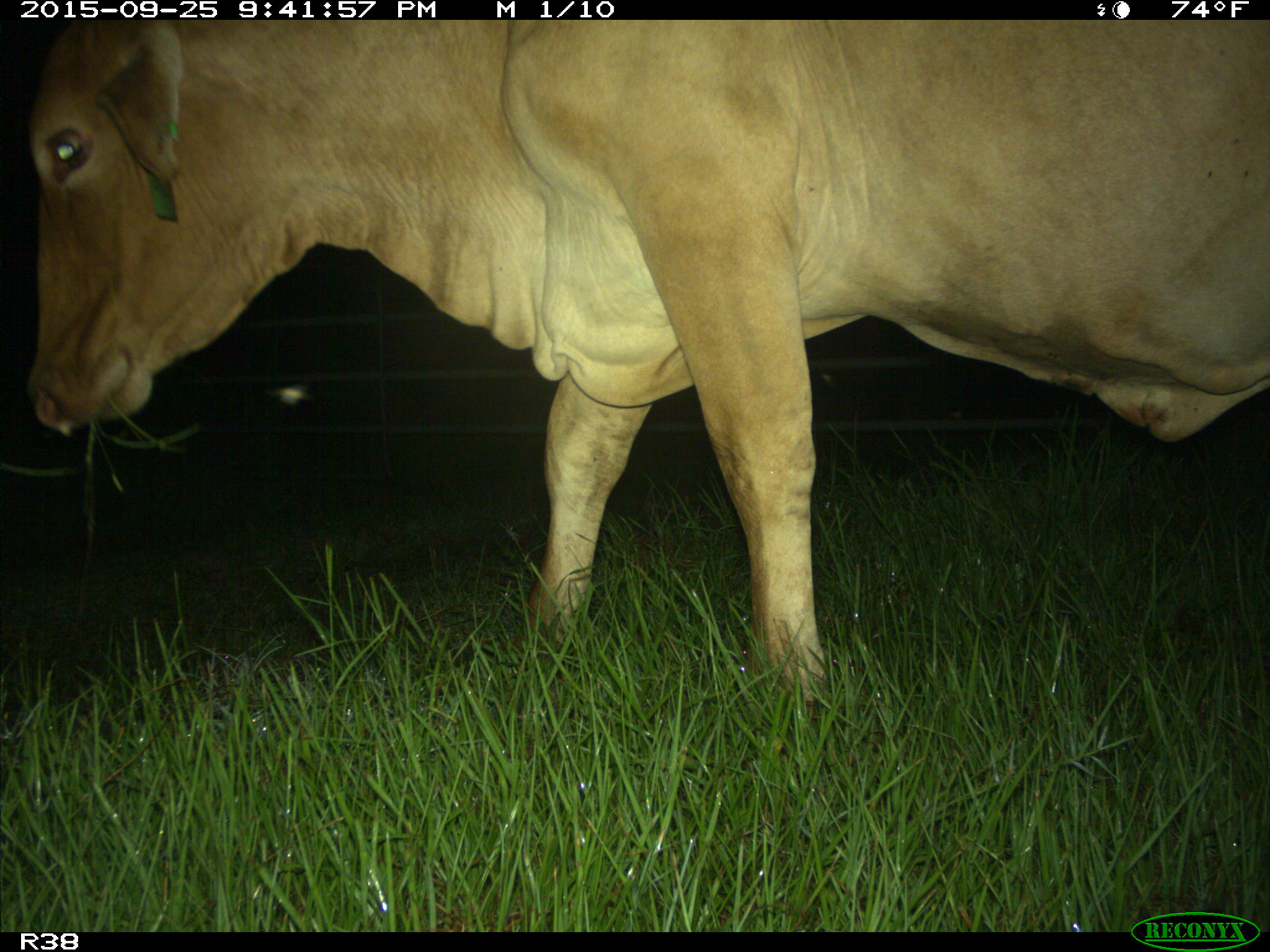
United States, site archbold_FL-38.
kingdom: Animalia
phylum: Chordata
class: Mammalia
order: Artiodactyla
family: Bovidae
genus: Bos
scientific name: Bos taurus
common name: domestic cow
Bos taurus (domestic cow).